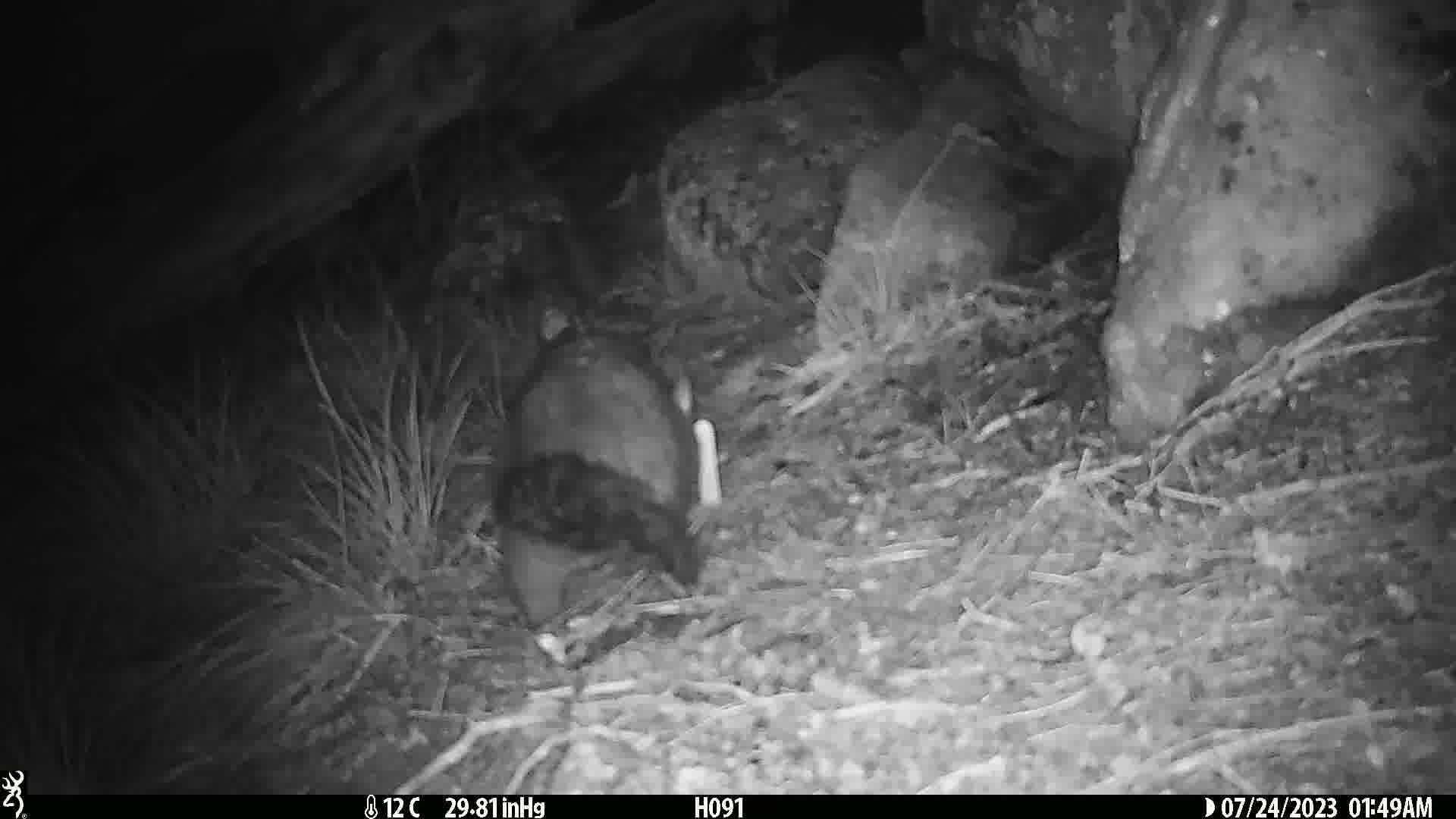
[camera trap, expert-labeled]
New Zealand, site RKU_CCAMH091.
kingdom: Animalia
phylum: Chordata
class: Mammalia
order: Diprotodontia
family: Phalangeridae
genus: Trichosurus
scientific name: Trichosurus vulpecula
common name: common brushtail possum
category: possum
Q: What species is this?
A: Possum (common brushtail possum) (Trichosurus vulpecula).